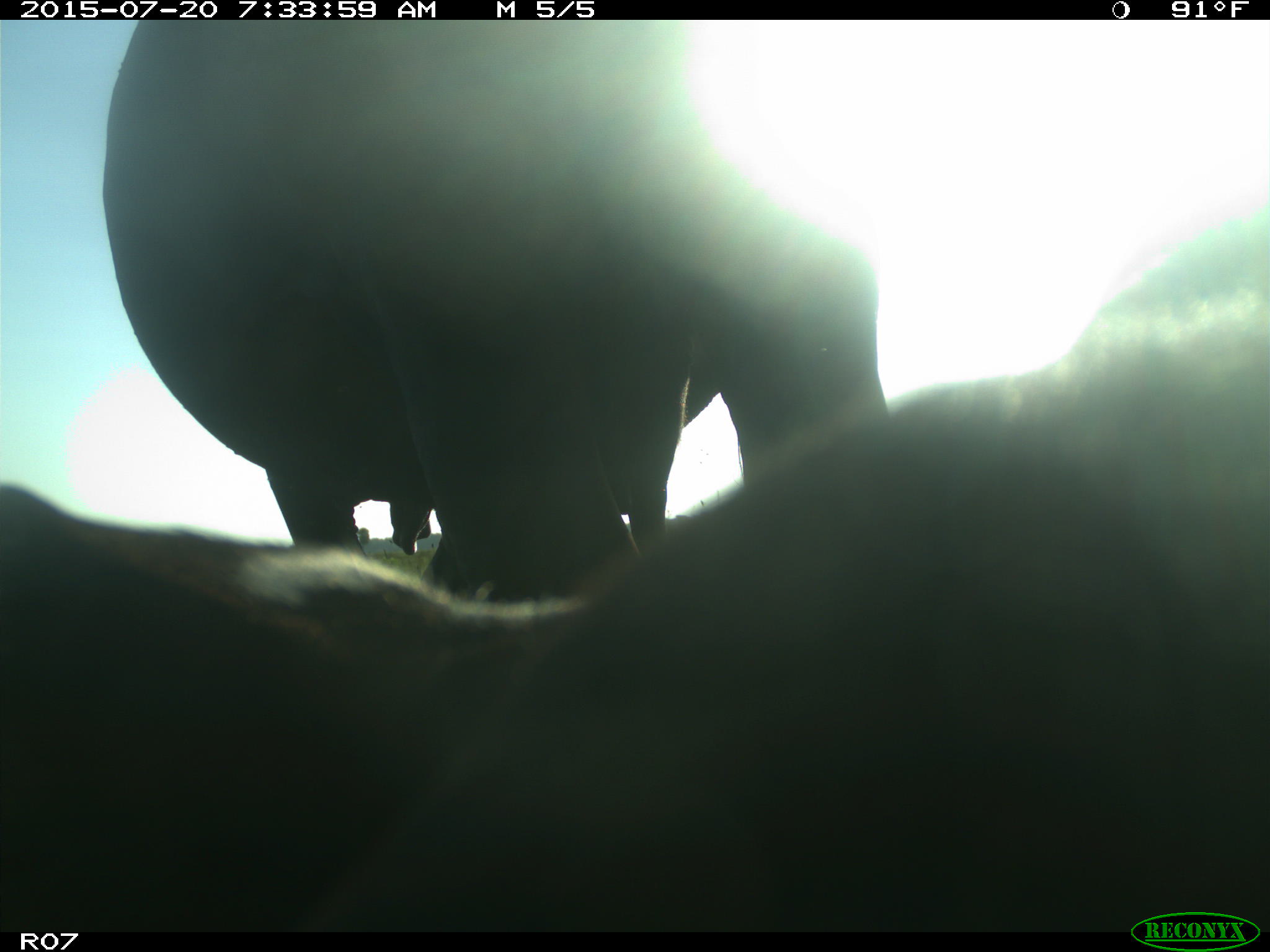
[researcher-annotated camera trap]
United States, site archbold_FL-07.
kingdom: Animalia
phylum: Chordata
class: Mammalia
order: Artiodactyla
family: Bovidae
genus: Bos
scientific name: Bos taurus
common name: domestic cow